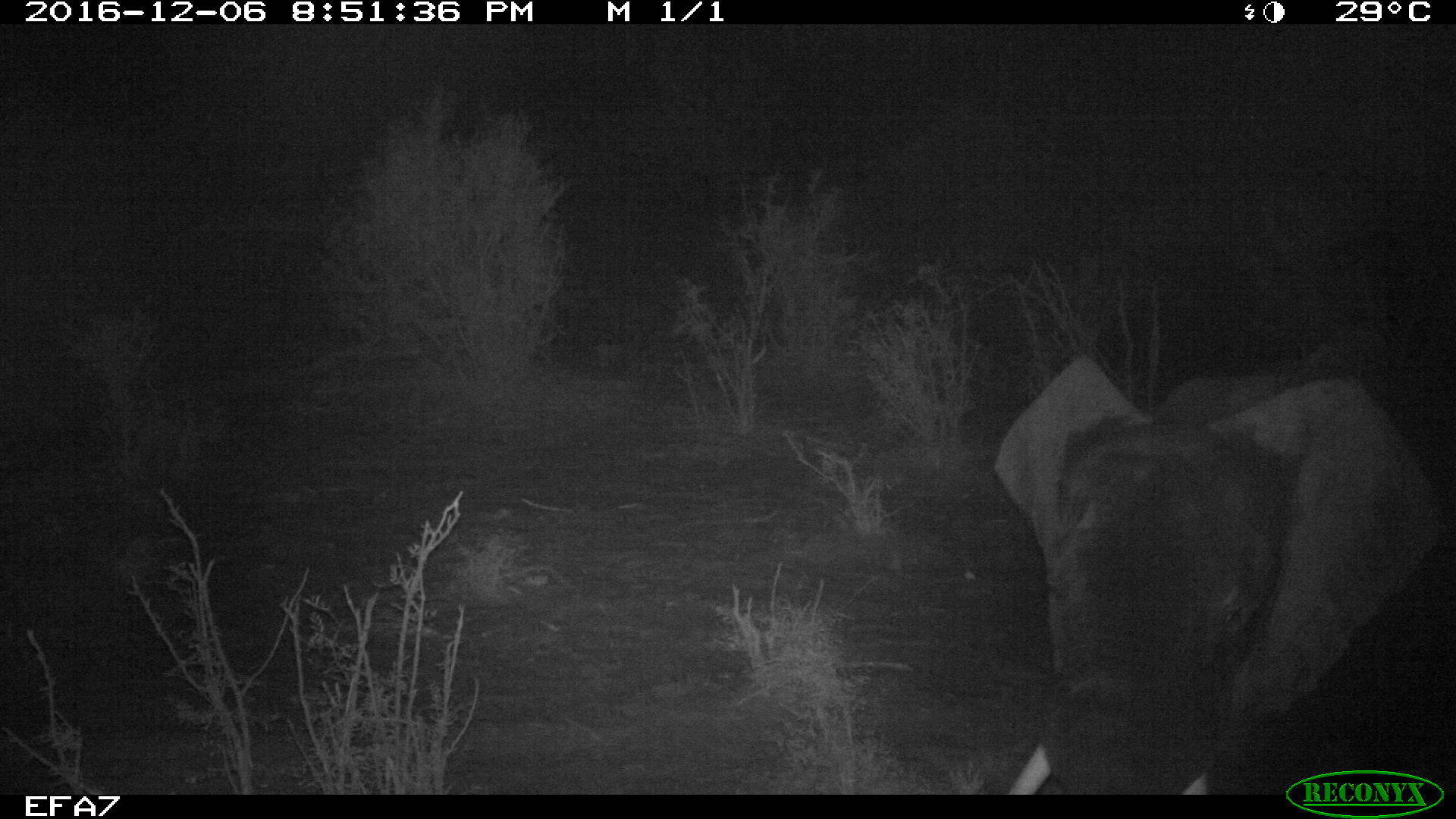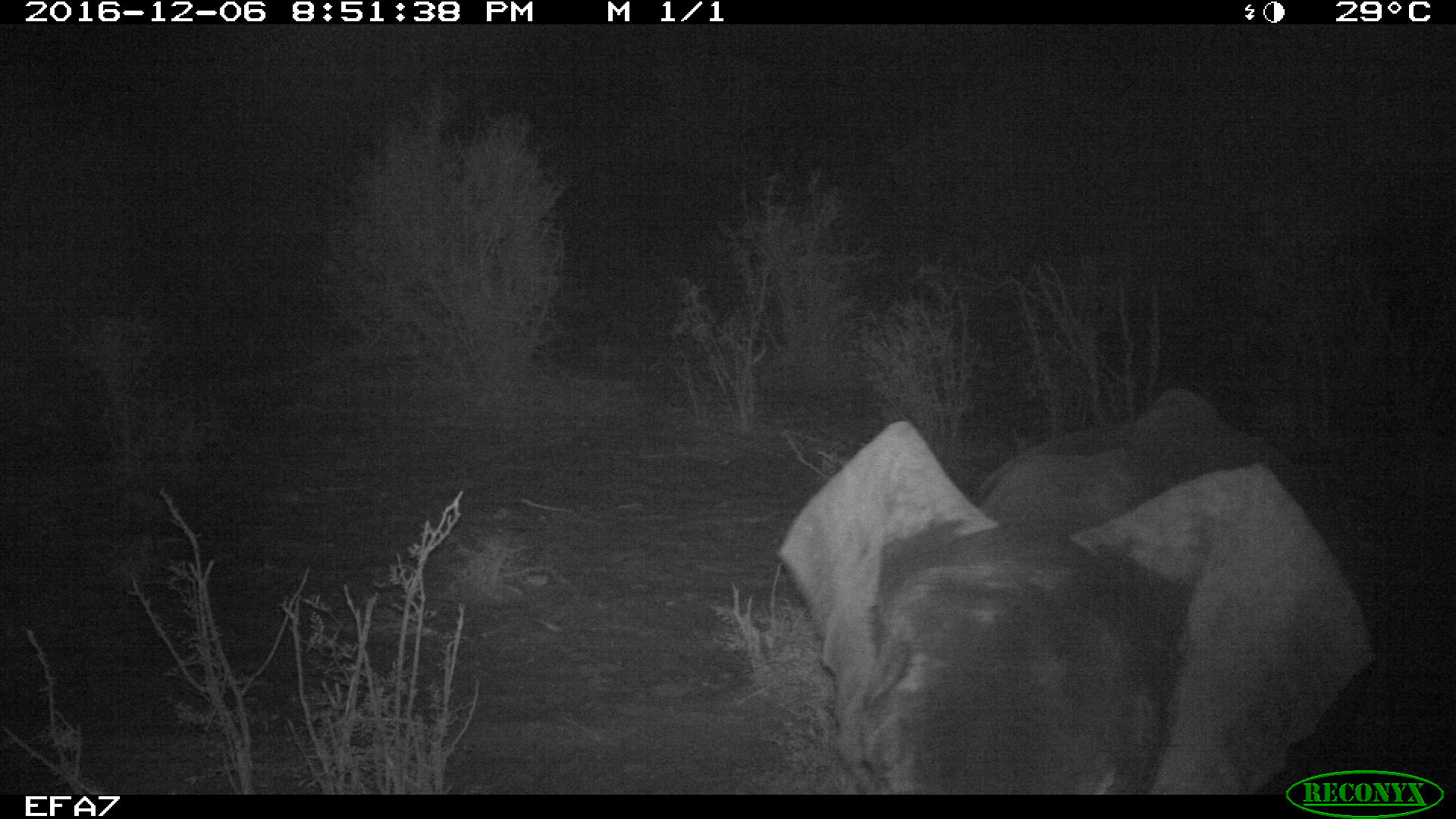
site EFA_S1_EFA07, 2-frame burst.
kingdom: Animalia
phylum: Chordata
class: Mammalia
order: Proboscidea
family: Elephantidae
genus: Loxodonta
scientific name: Loxodonta africana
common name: african bush elephant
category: elephant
Elephant (african bush elephant) (Loxodonta africana), count 1. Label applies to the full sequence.